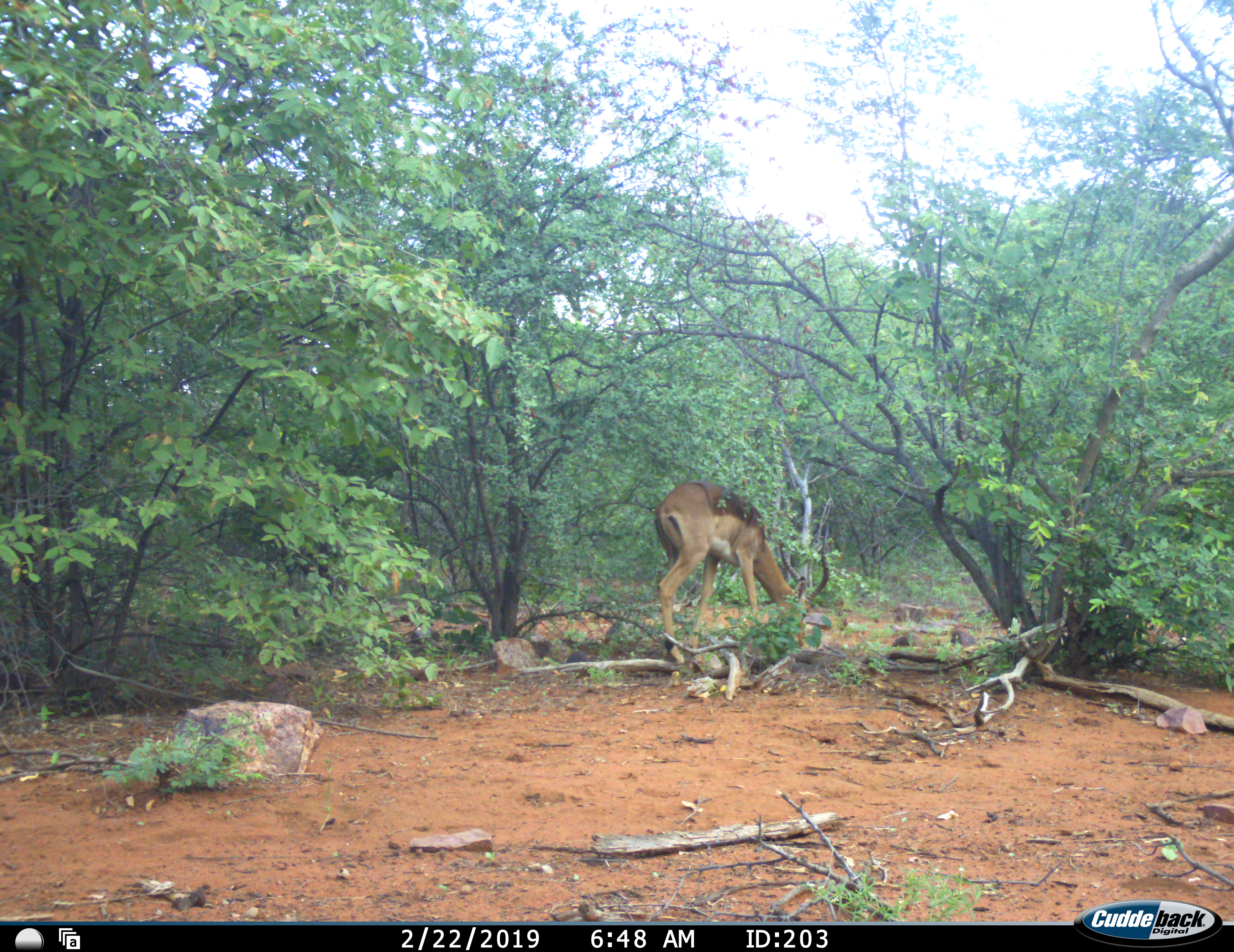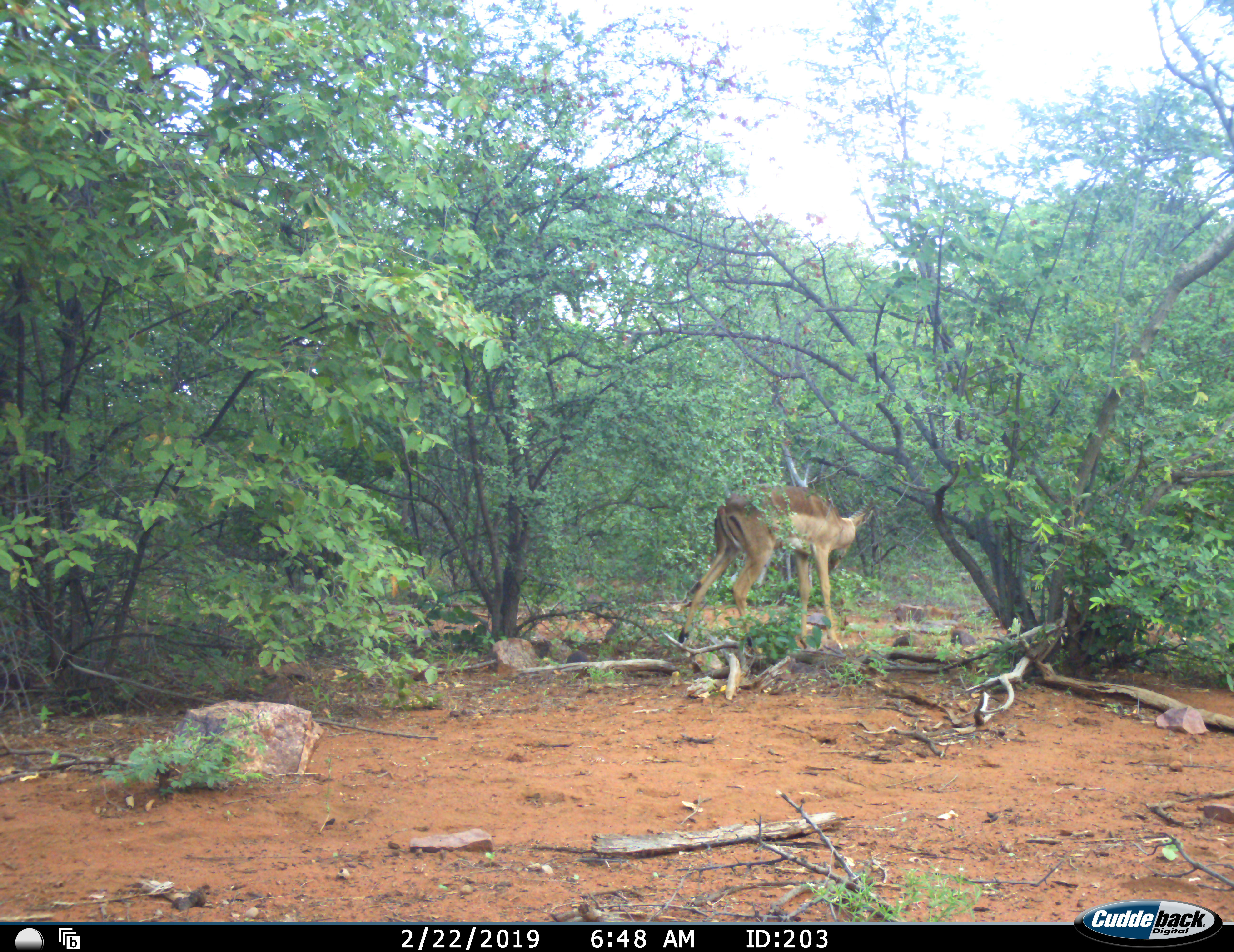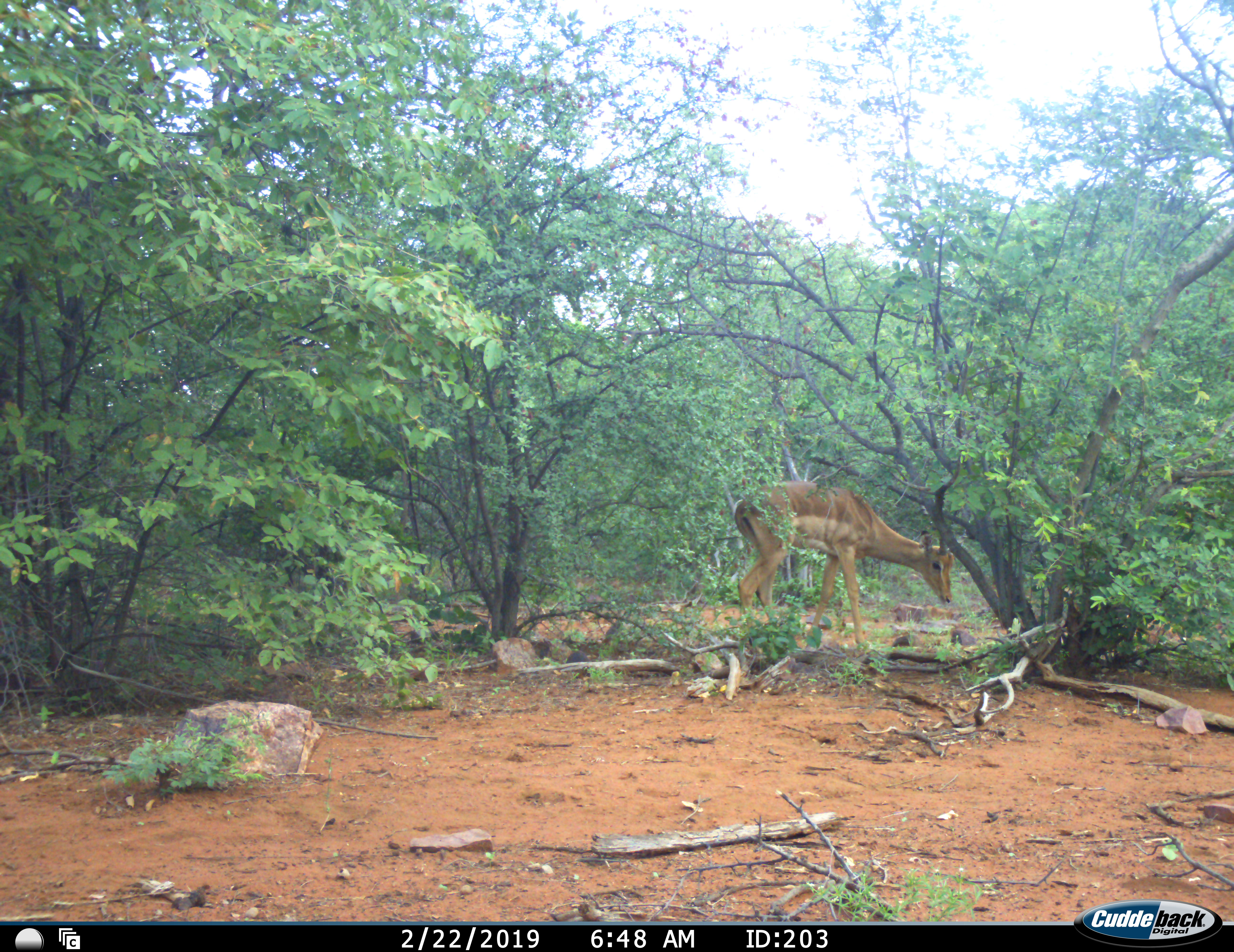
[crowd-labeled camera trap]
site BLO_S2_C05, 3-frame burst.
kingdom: Animalia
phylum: Chordata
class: Mammalia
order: Artiodactyla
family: Bovidae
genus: Aepyceros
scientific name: Aepyceros melampus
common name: impala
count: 1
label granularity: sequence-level